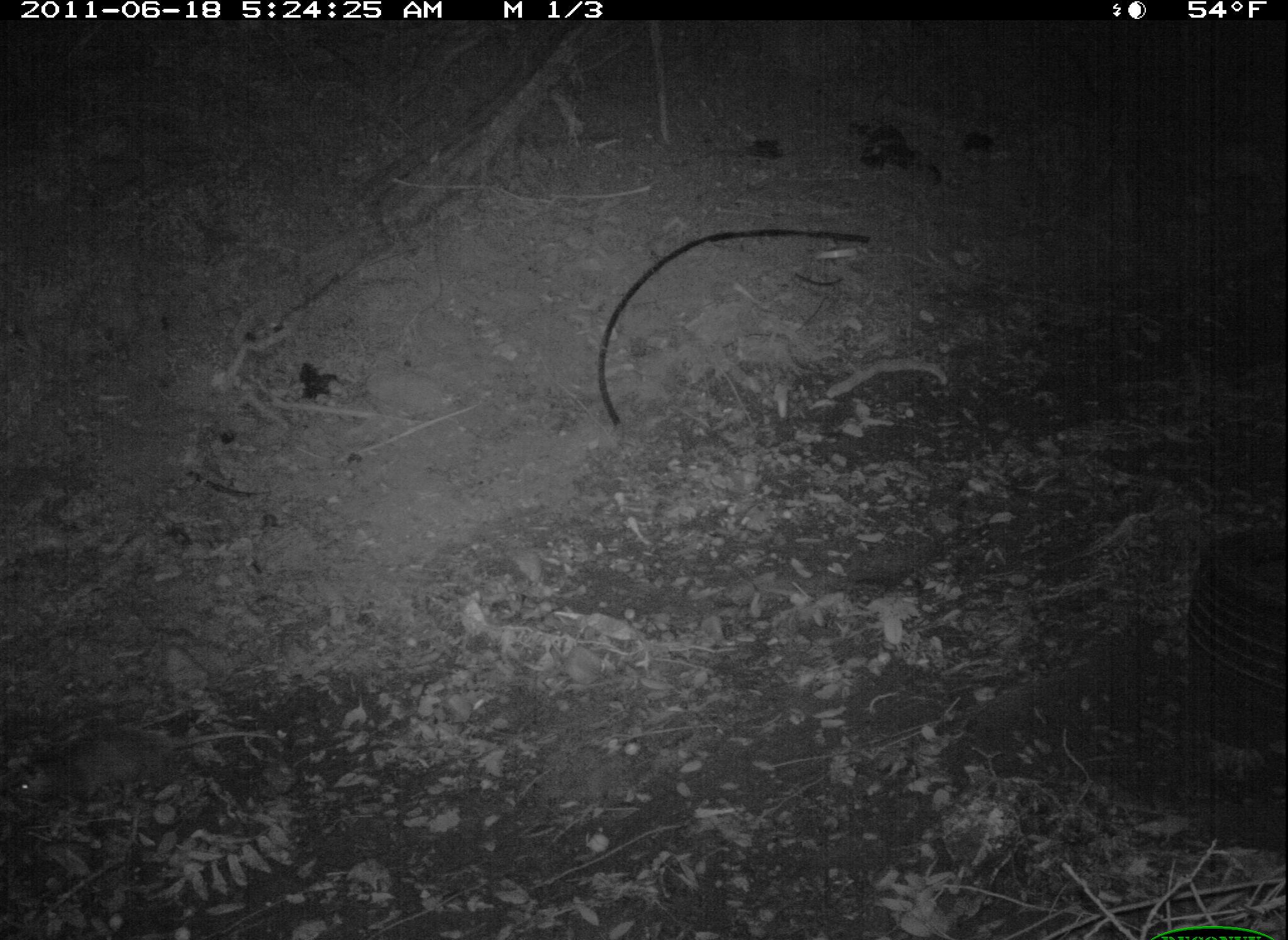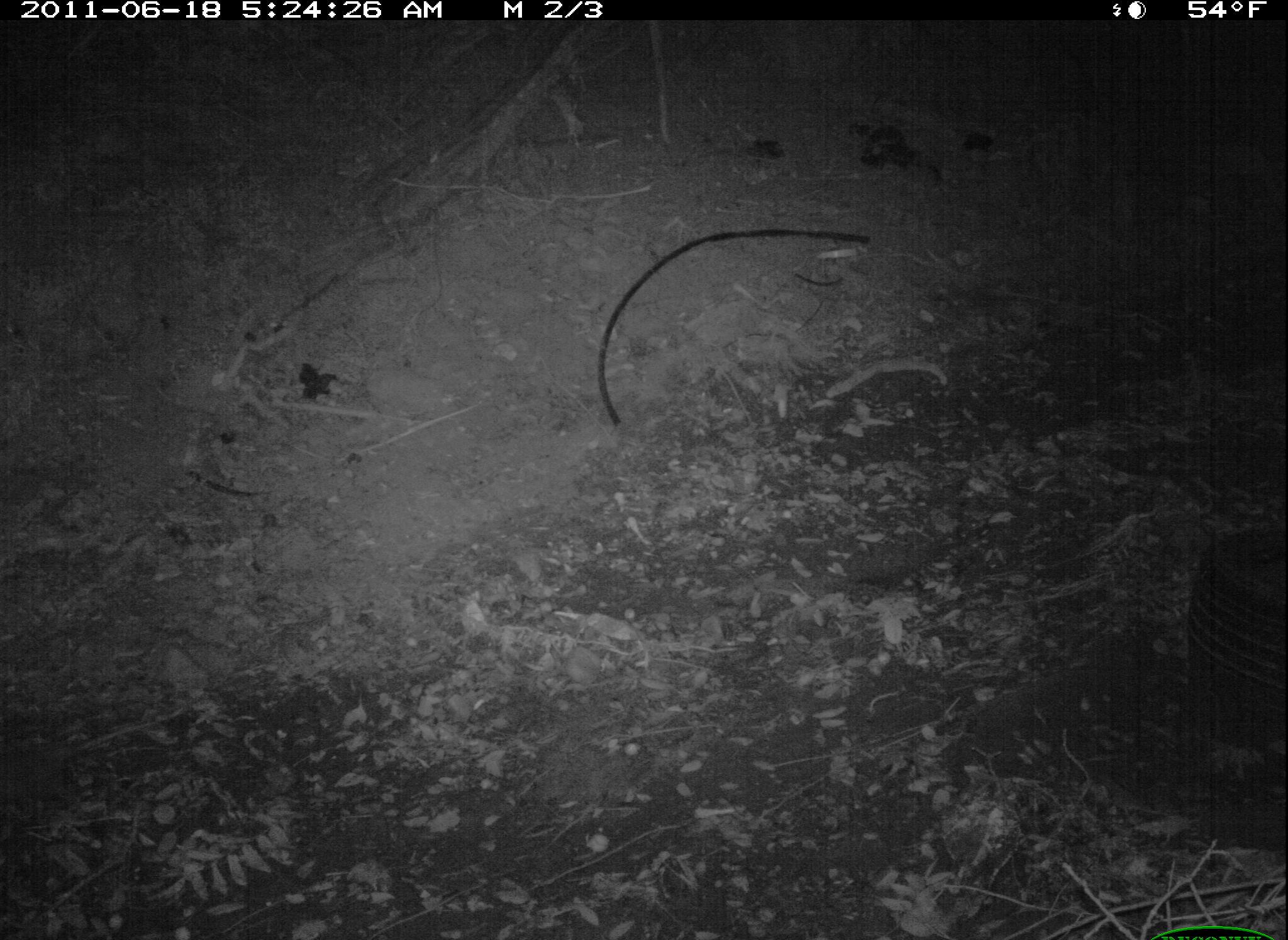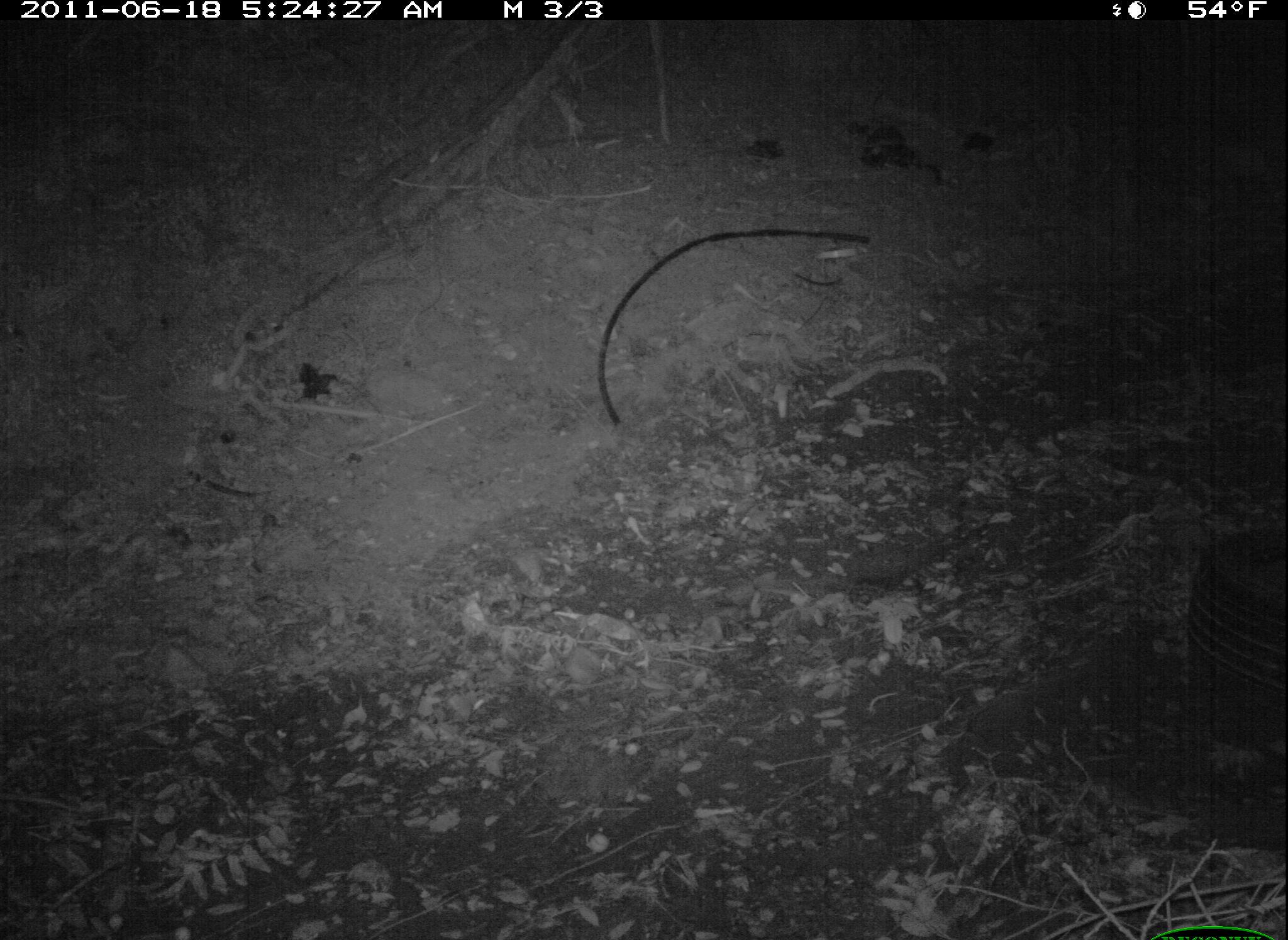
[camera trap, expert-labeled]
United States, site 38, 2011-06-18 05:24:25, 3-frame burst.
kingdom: Animalia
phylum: Chordata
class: Mammalia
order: Didelphimorphia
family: Didelphidae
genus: Didelphis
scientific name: Didelphis virginiana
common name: virginia opossum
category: opossum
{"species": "opossum (virginia opossum) (Didelphis virginiana)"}